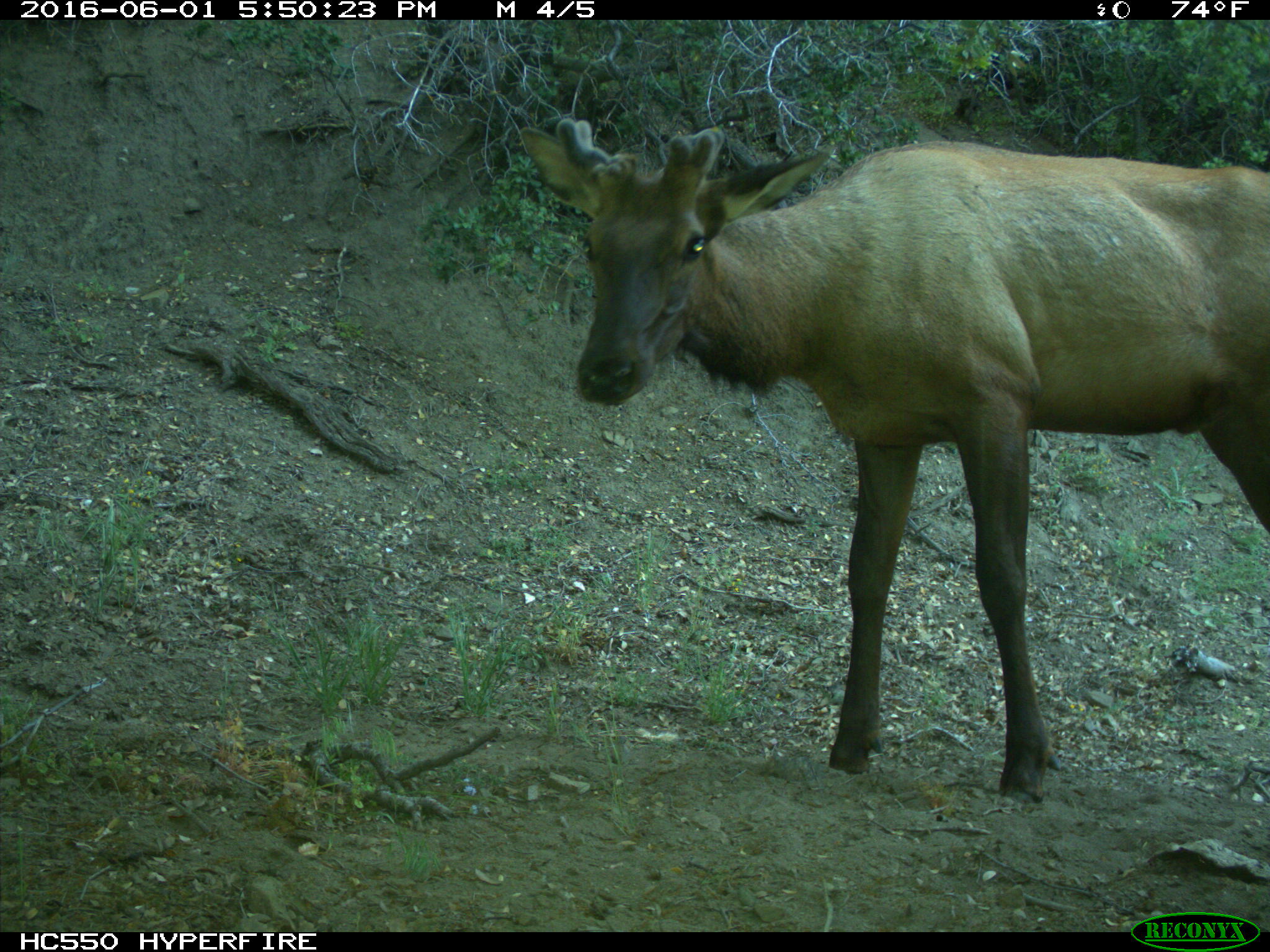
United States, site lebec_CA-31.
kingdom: Animalia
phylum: Chordata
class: Mammalia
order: Artiodactyla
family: Cervidae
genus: Cervus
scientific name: Cervus canadensis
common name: elk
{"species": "Cervus canadensis (elk)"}